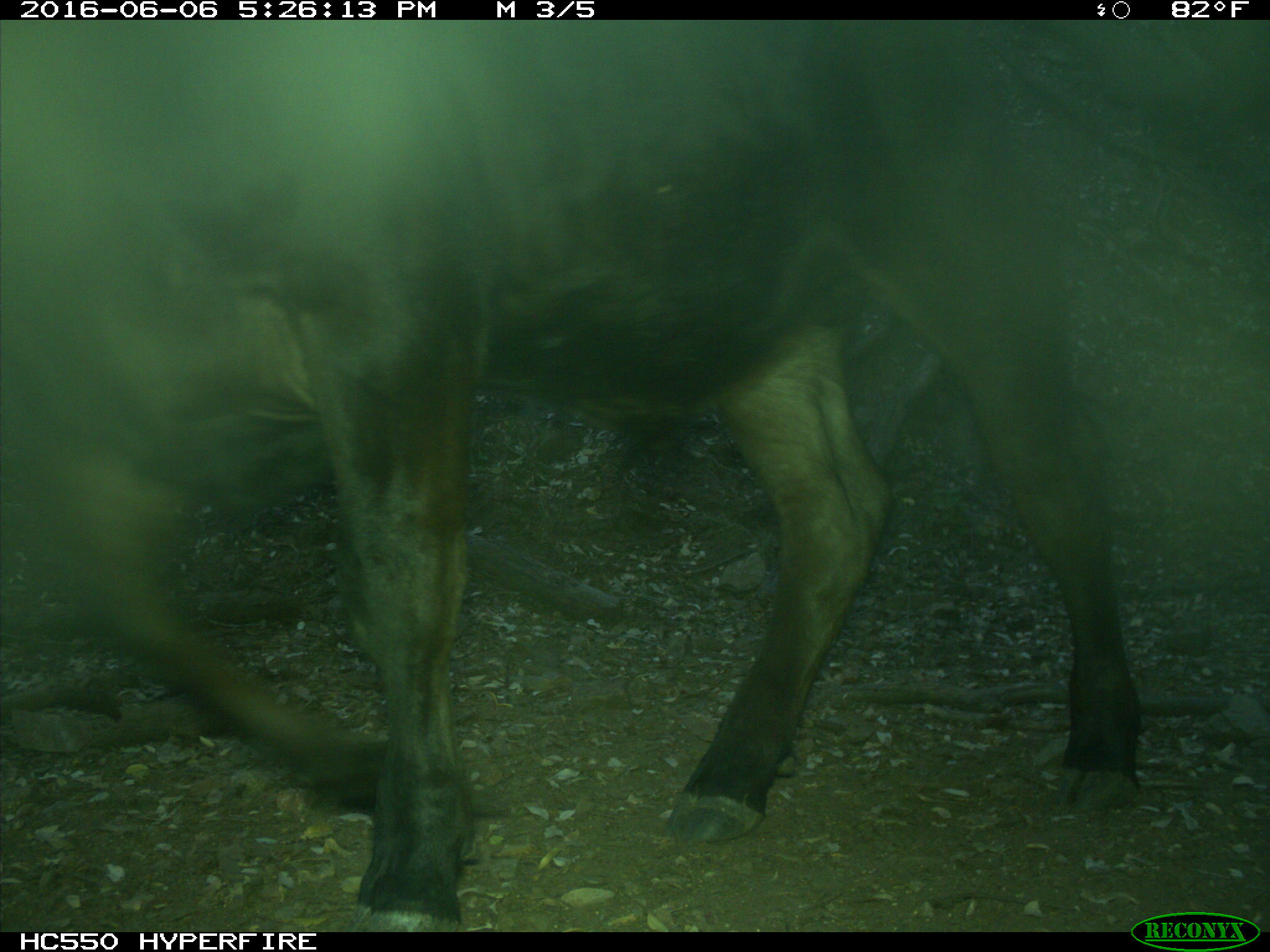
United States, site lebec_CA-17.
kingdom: Animalia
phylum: Chordata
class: Mammalia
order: Artiodactyla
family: Bovidae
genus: Bos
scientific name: Bos taurus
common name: domestic cow